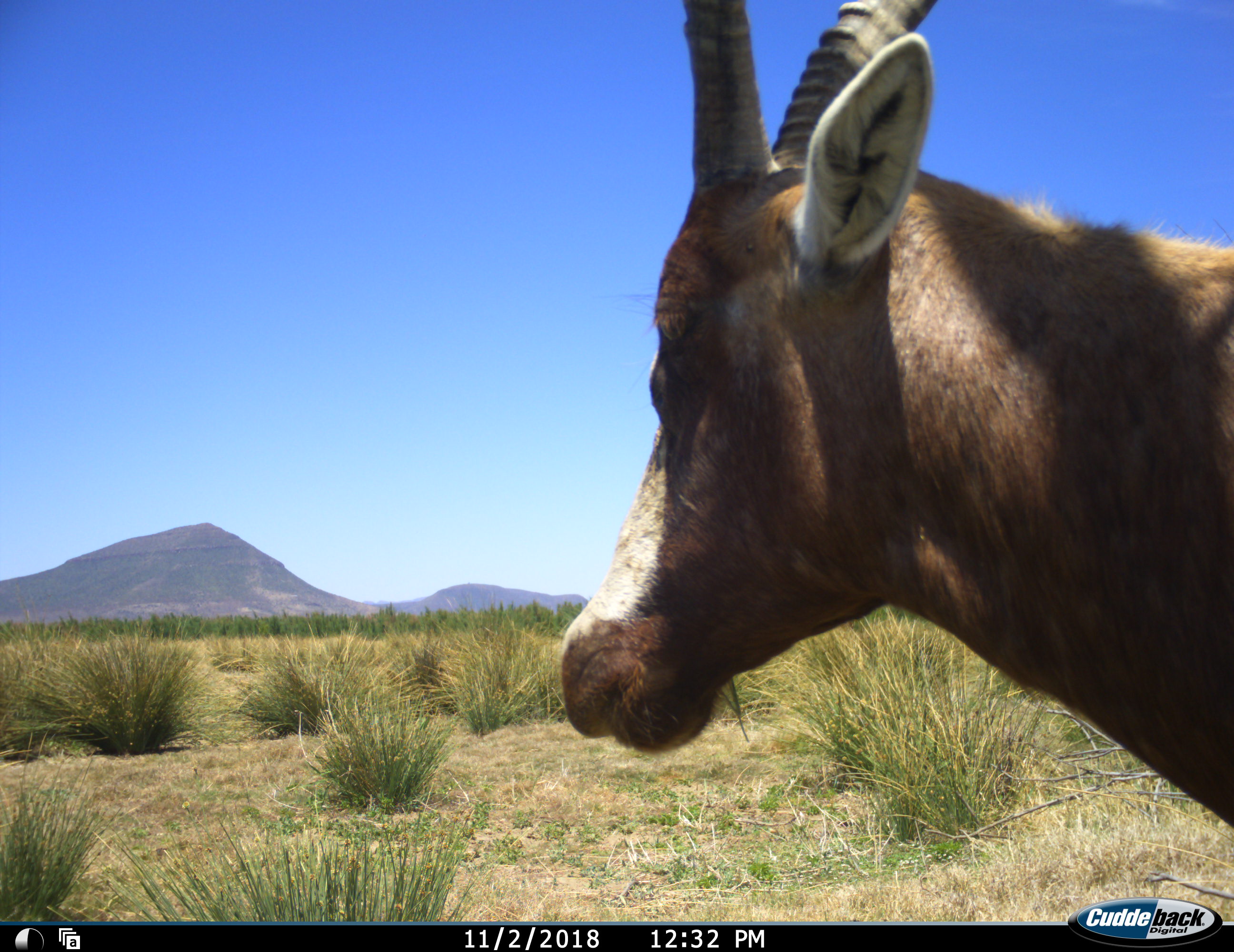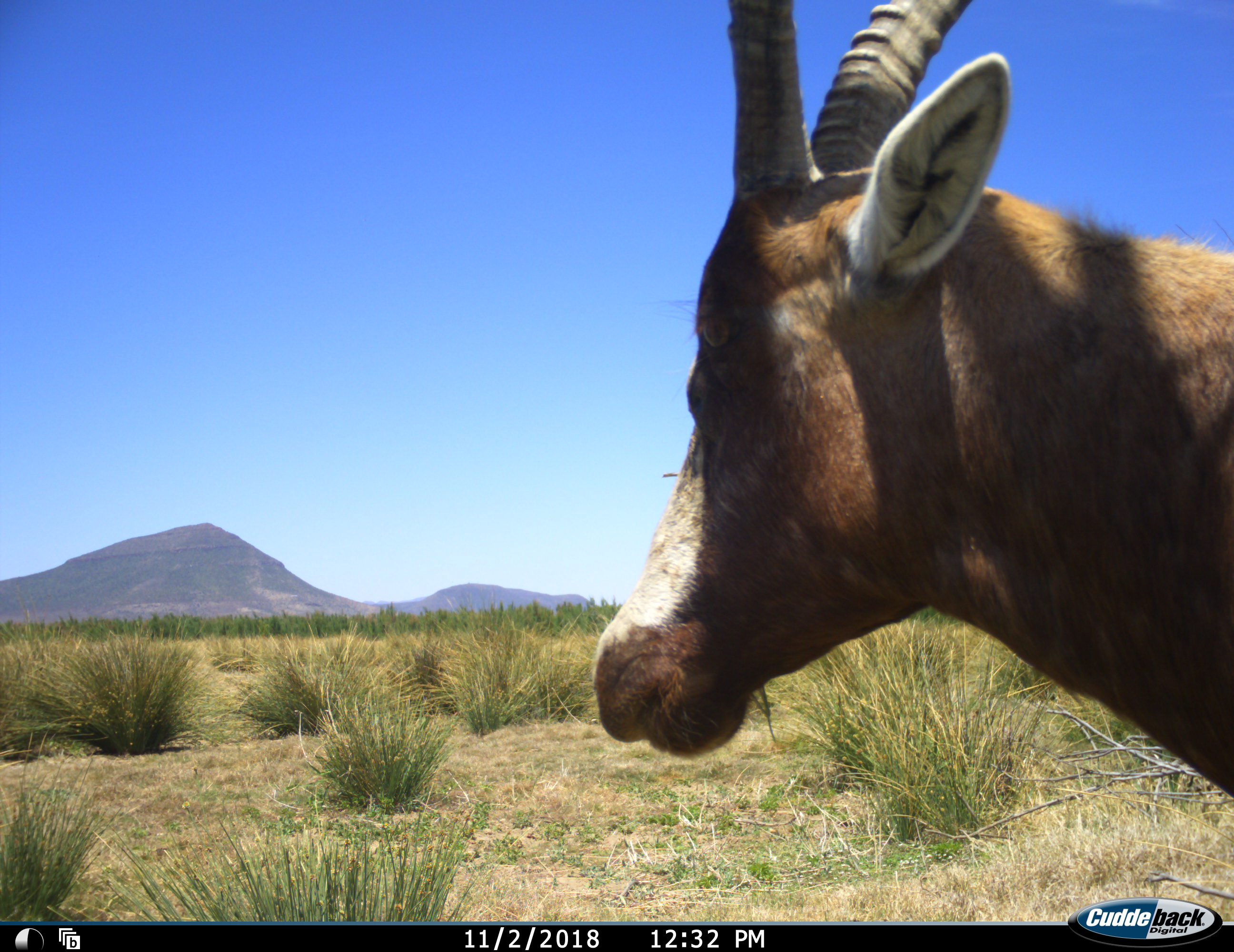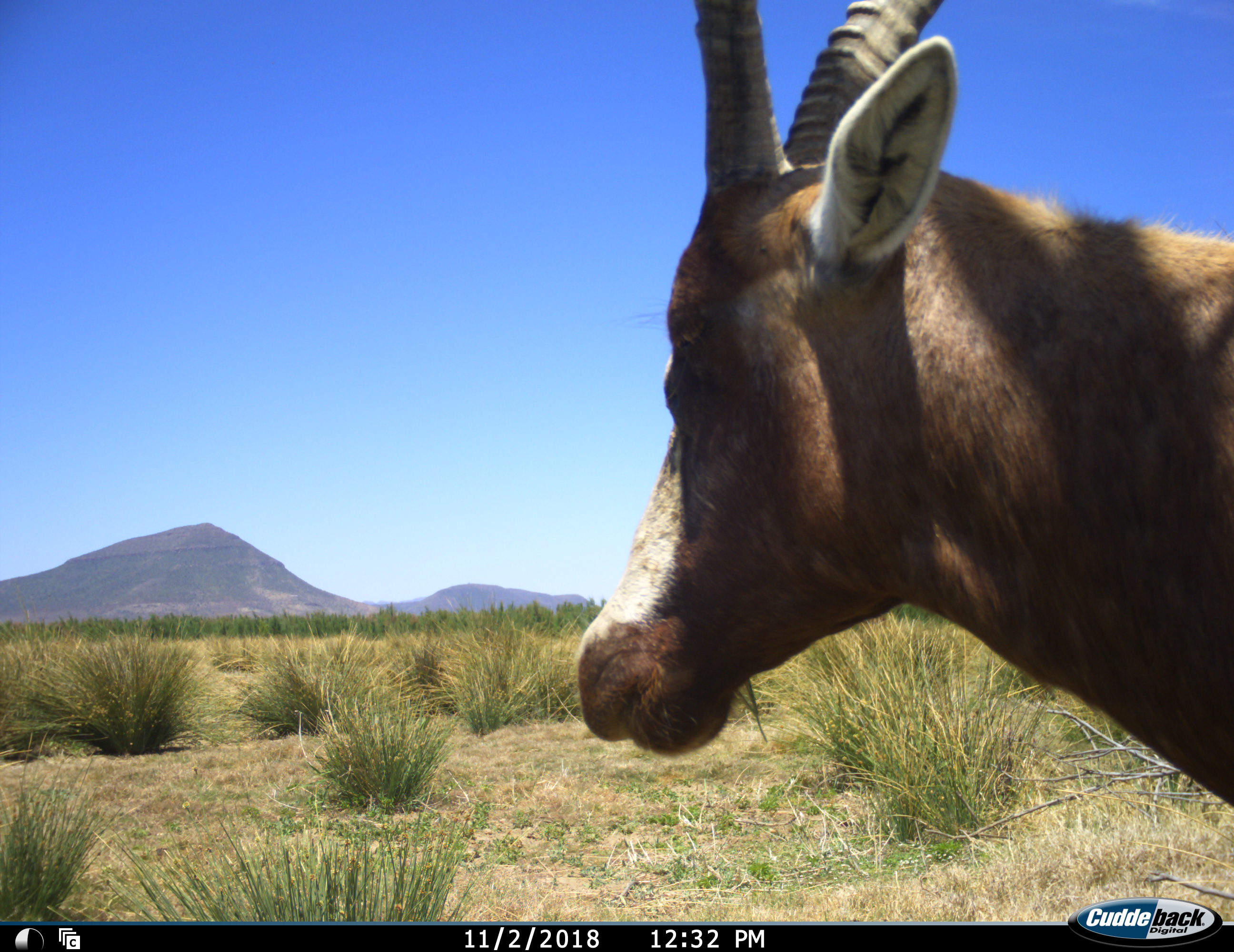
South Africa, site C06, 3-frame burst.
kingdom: Animalia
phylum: Chordata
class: Mammalia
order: Artiodactyla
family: Bovidae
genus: Damaliscus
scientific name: Damaliscus pygargus phillipsi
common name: blesbok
Blesbok (Damaliscus pygargus phillipsi), count 1. Behavior (volunteer vote fractions): standing 83%, resting 0%, moving 17%, interacting 0%. Young present (vote fraction): 0%. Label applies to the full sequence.